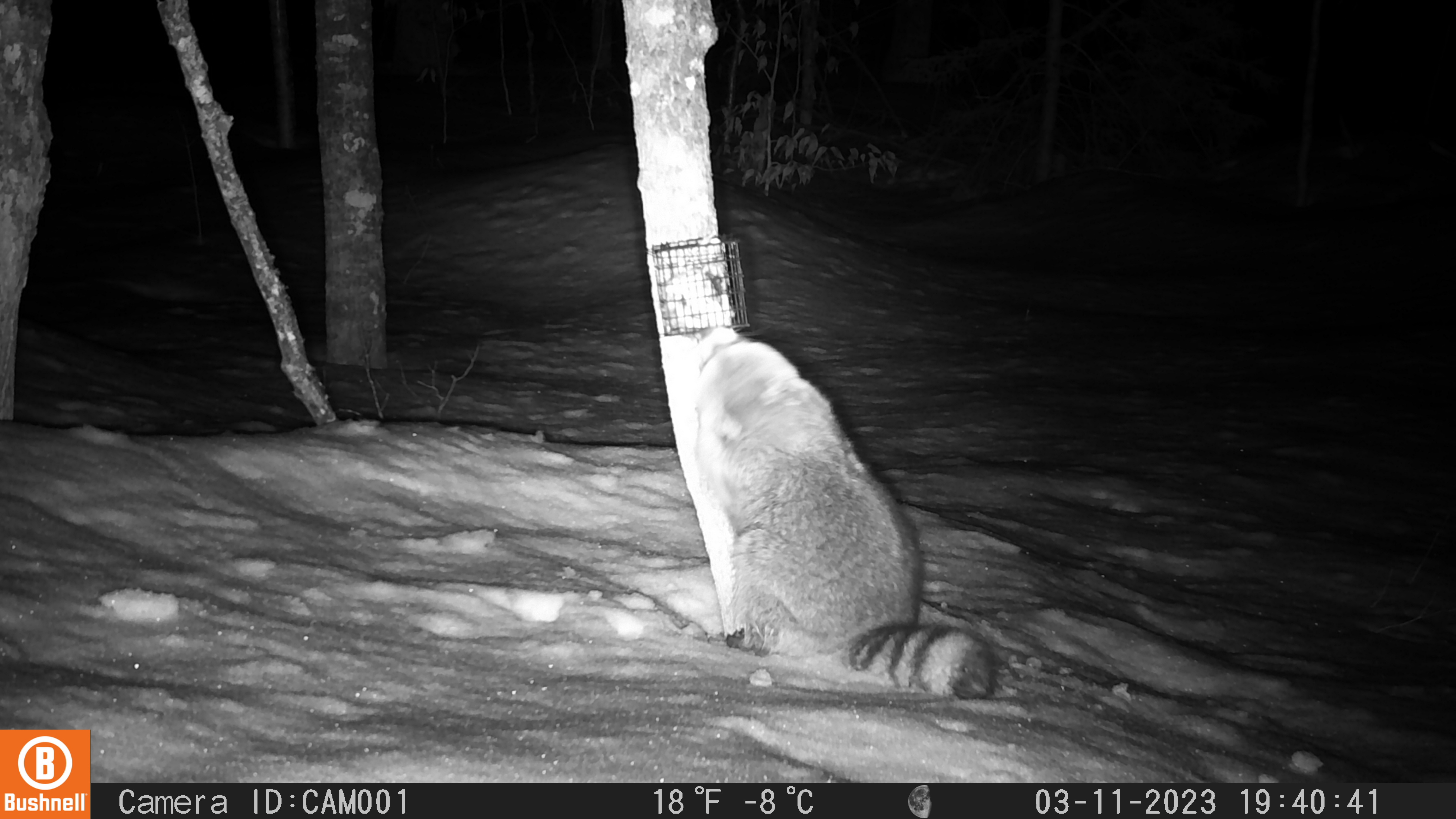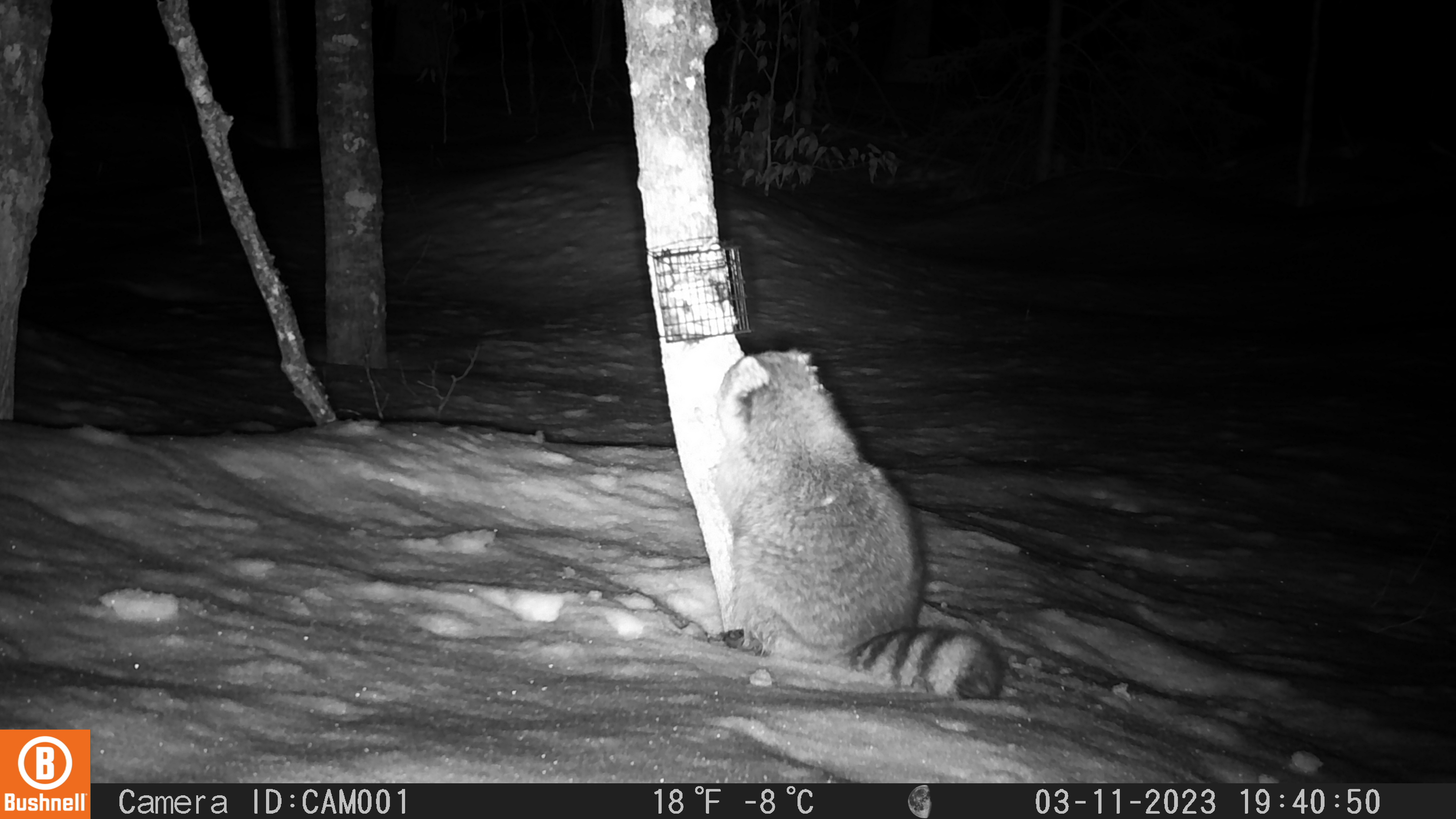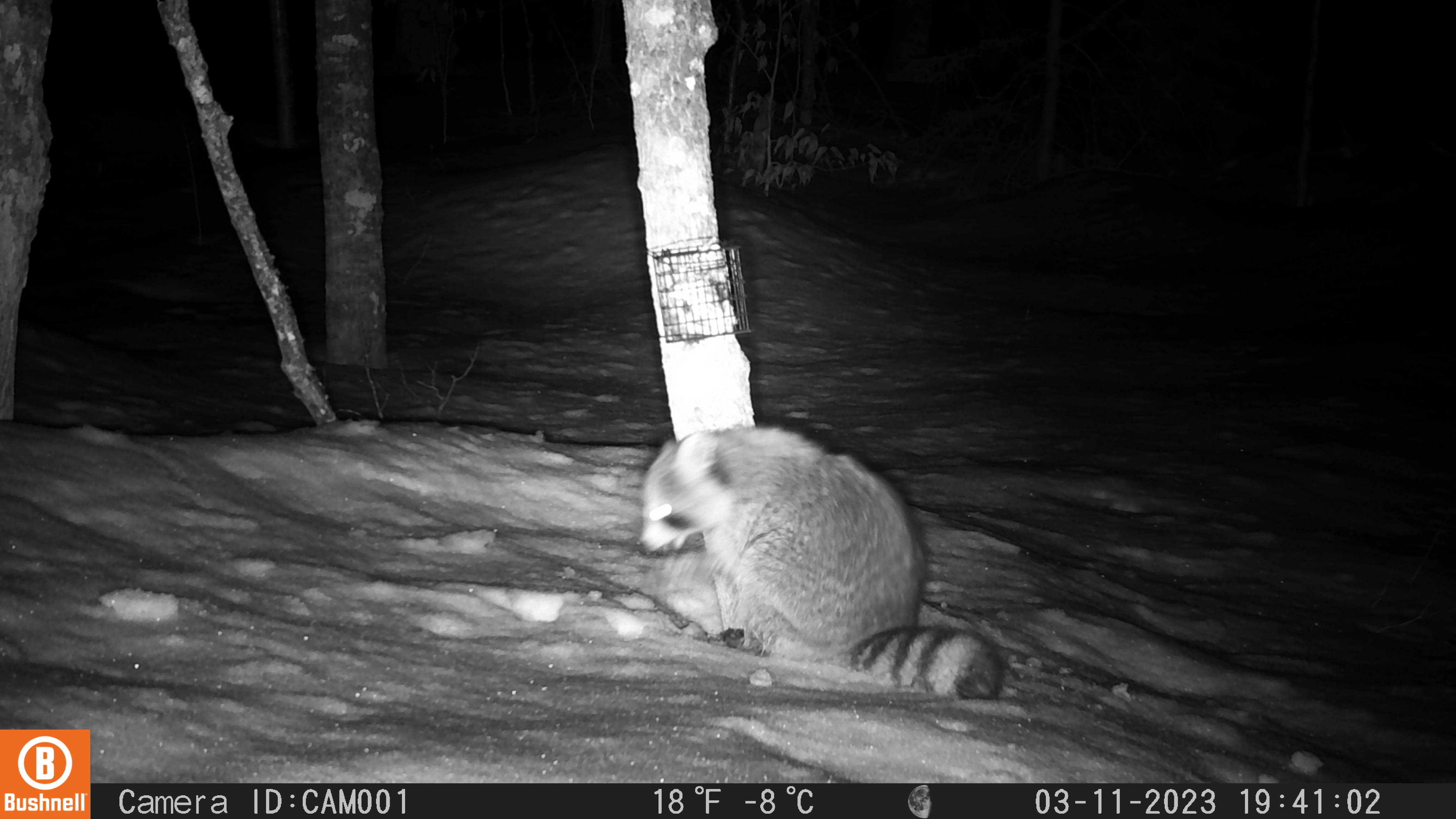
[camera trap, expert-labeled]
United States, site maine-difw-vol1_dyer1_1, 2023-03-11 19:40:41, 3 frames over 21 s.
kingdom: Animalia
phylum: Chordata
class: Mammalia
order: Carnivora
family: Procyonidae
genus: Procyon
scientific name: Procyon lotor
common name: raccoon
Raccoon (Procyon lotor).